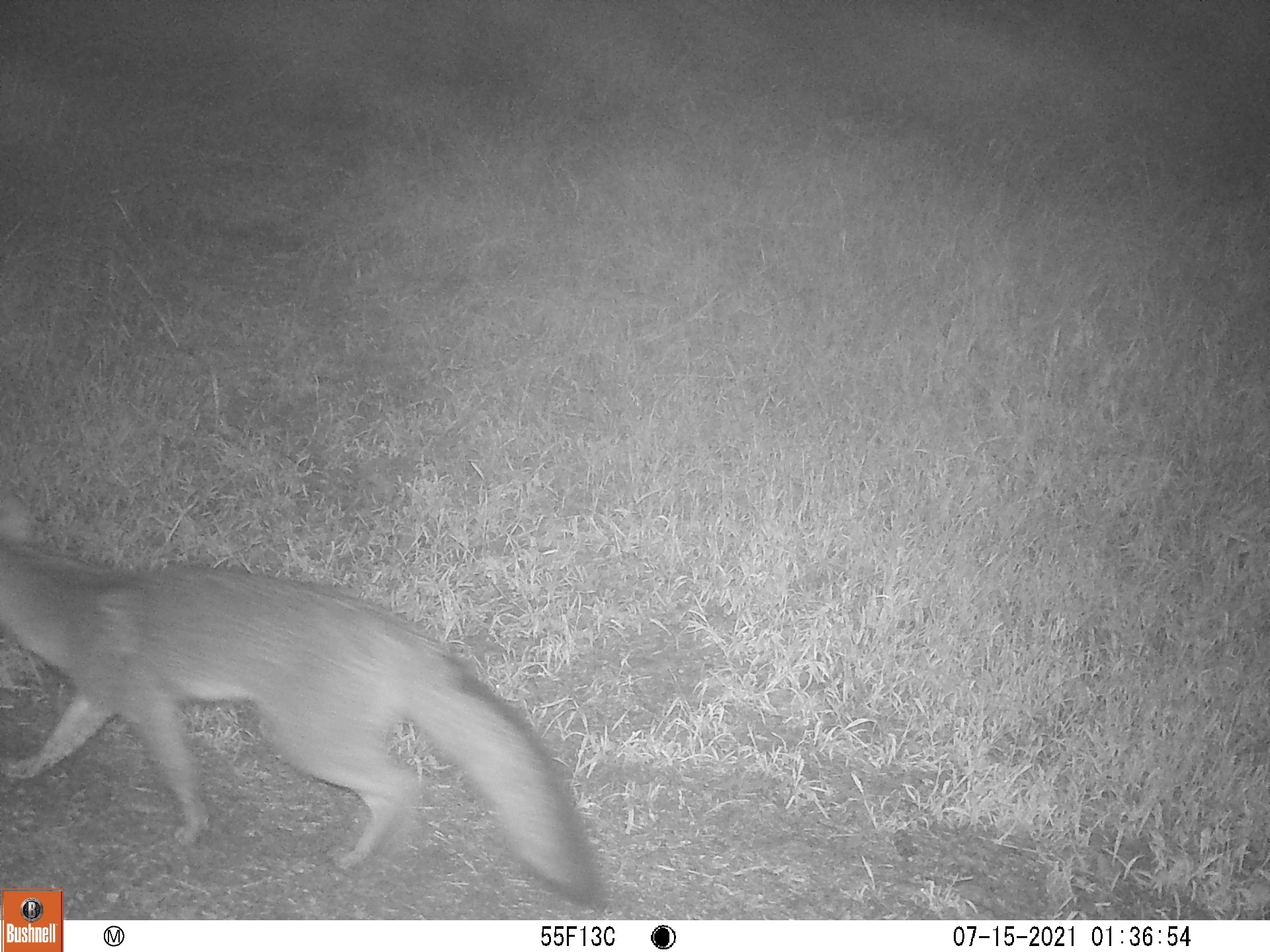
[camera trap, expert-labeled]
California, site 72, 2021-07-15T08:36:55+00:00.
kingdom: Animalia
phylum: Chordata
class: Mammalia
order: Carnivora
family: Canidae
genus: Urocyon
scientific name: Urocyon cinereoargenteus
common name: gray fox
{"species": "gray fox (Urocyon cinereoargenteus)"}